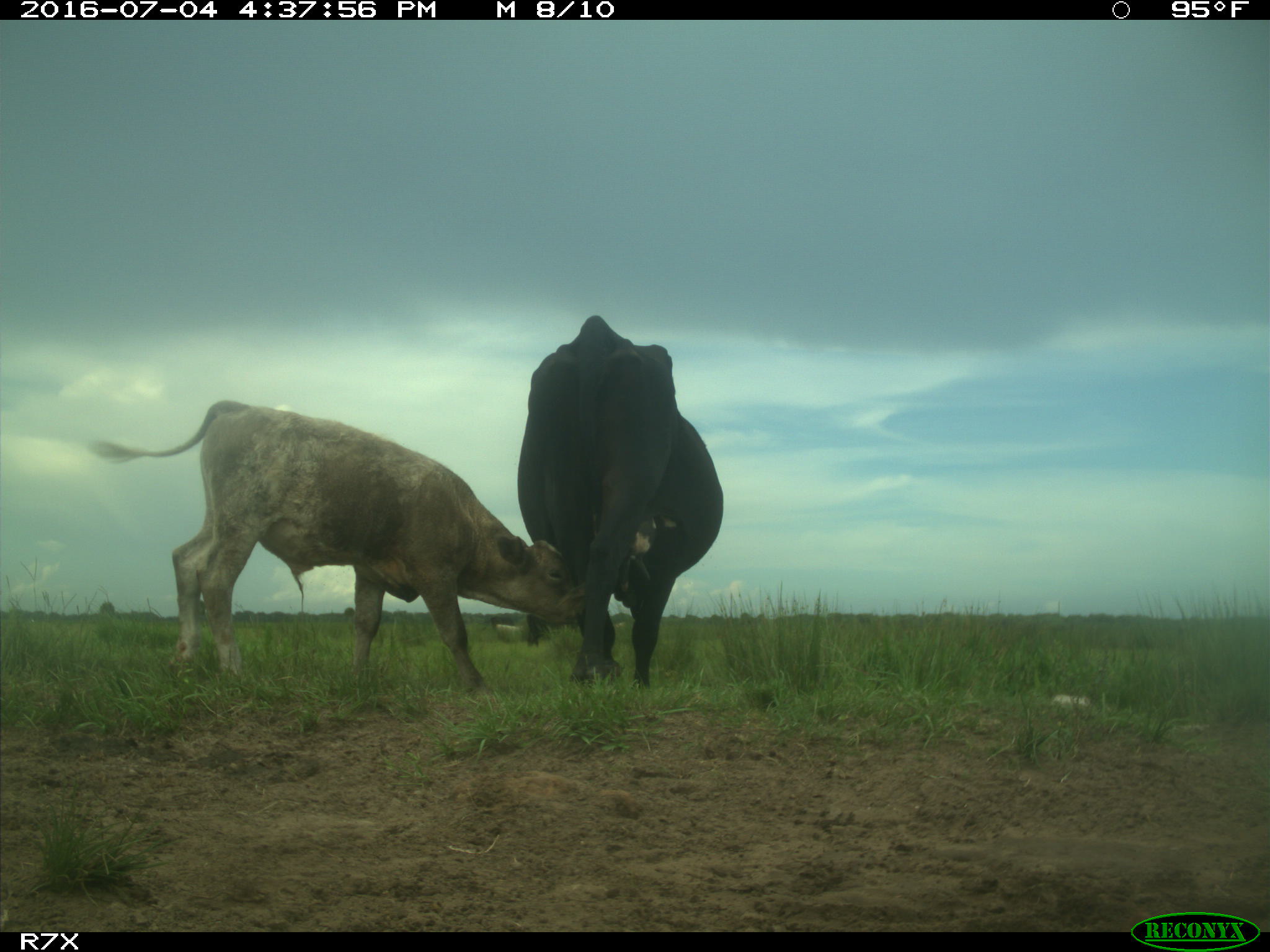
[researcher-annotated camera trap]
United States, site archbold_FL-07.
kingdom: Animalia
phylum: Chordata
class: Mammalia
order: Artiodactyla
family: Bovidae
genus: Bos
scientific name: Bos taurus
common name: domestic cow